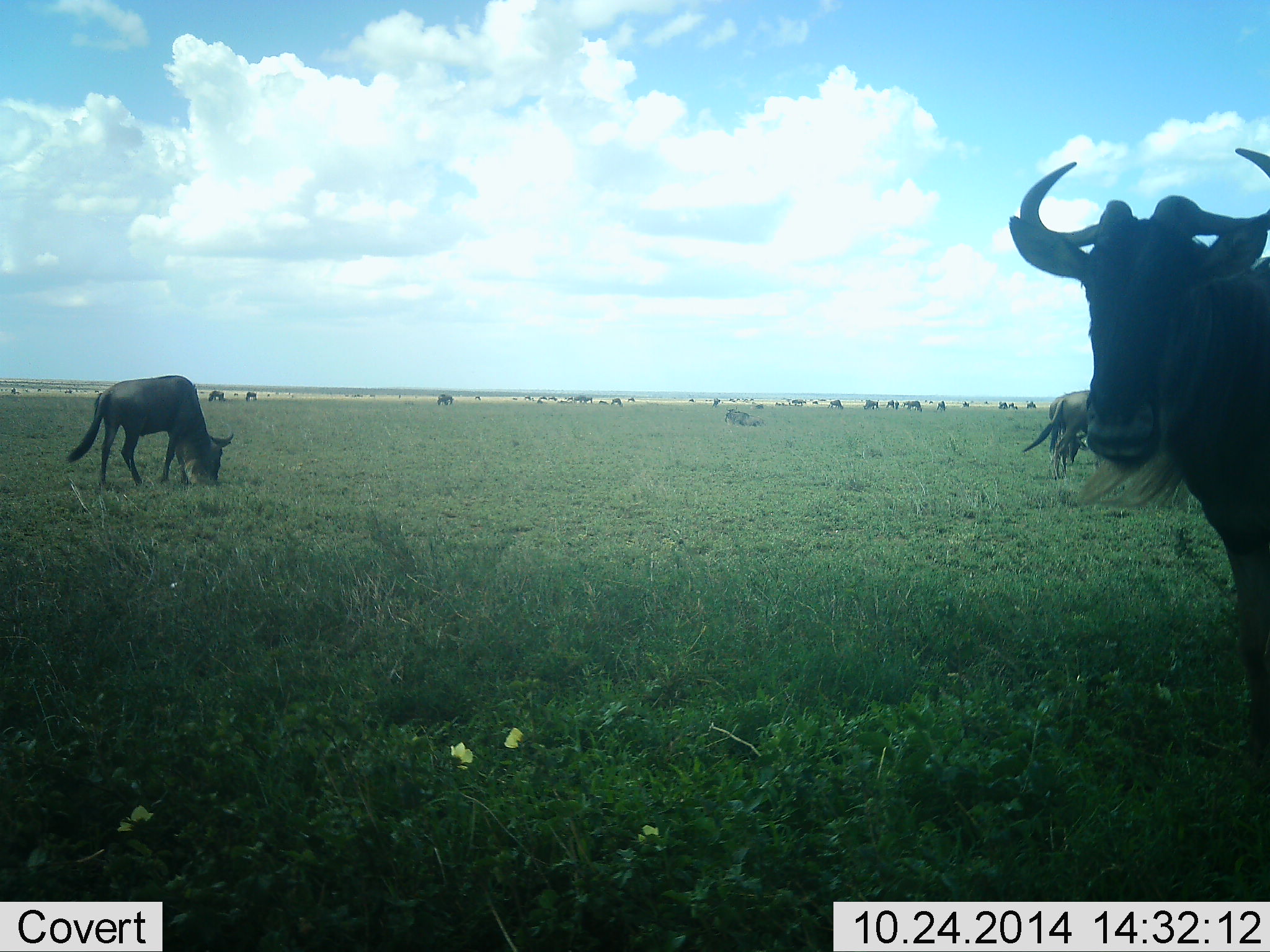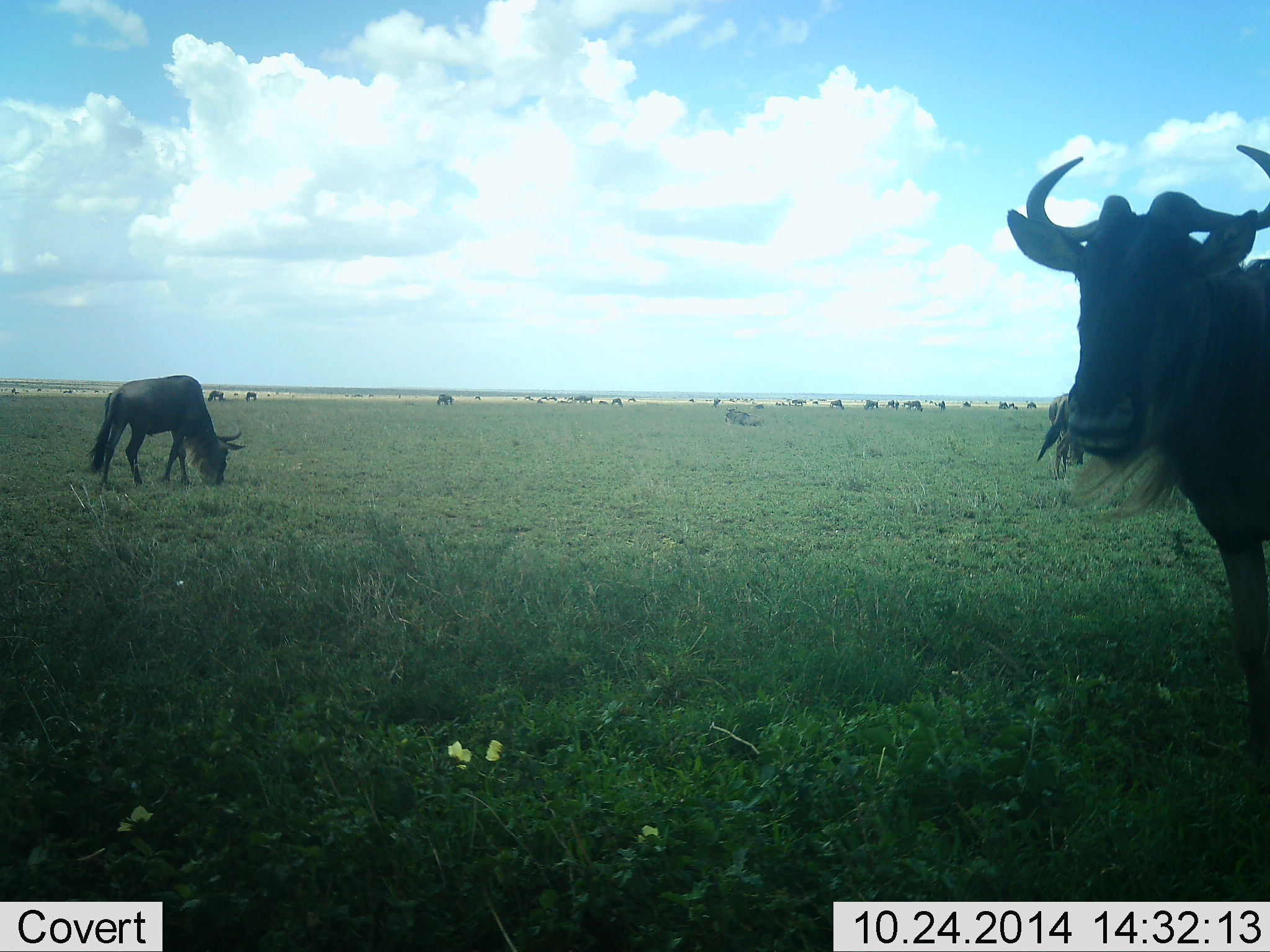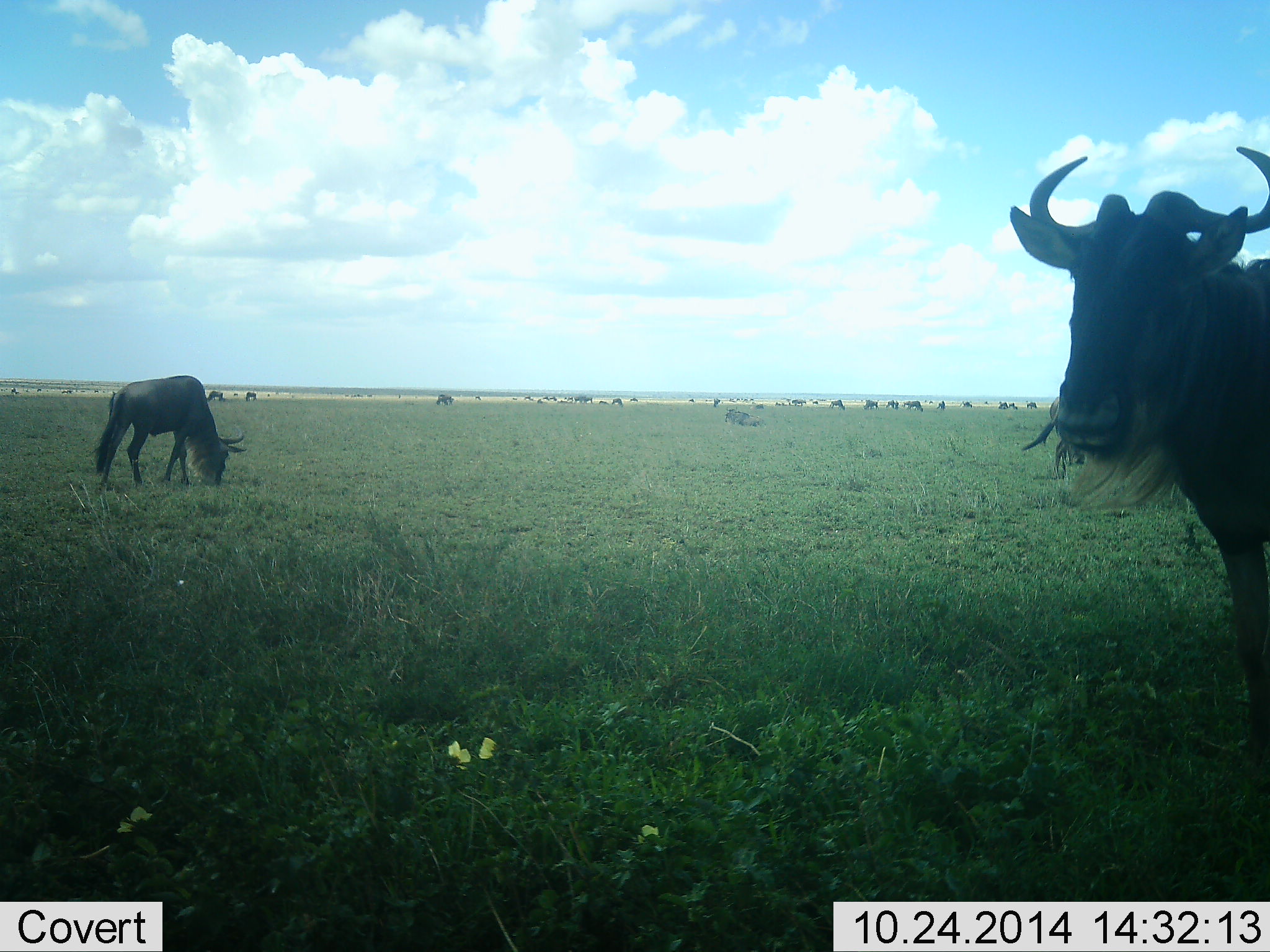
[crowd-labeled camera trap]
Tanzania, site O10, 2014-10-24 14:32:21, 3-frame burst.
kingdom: Animalia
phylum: Chordata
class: Mammalia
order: Artiodactyla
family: Bovidae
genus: Connochaetes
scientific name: Connochaetes taurinus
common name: blue wildebeest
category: wildebeest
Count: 11-50.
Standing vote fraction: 80%.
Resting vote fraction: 0%.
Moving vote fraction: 20%.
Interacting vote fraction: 0%.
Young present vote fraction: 10%.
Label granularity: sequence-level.